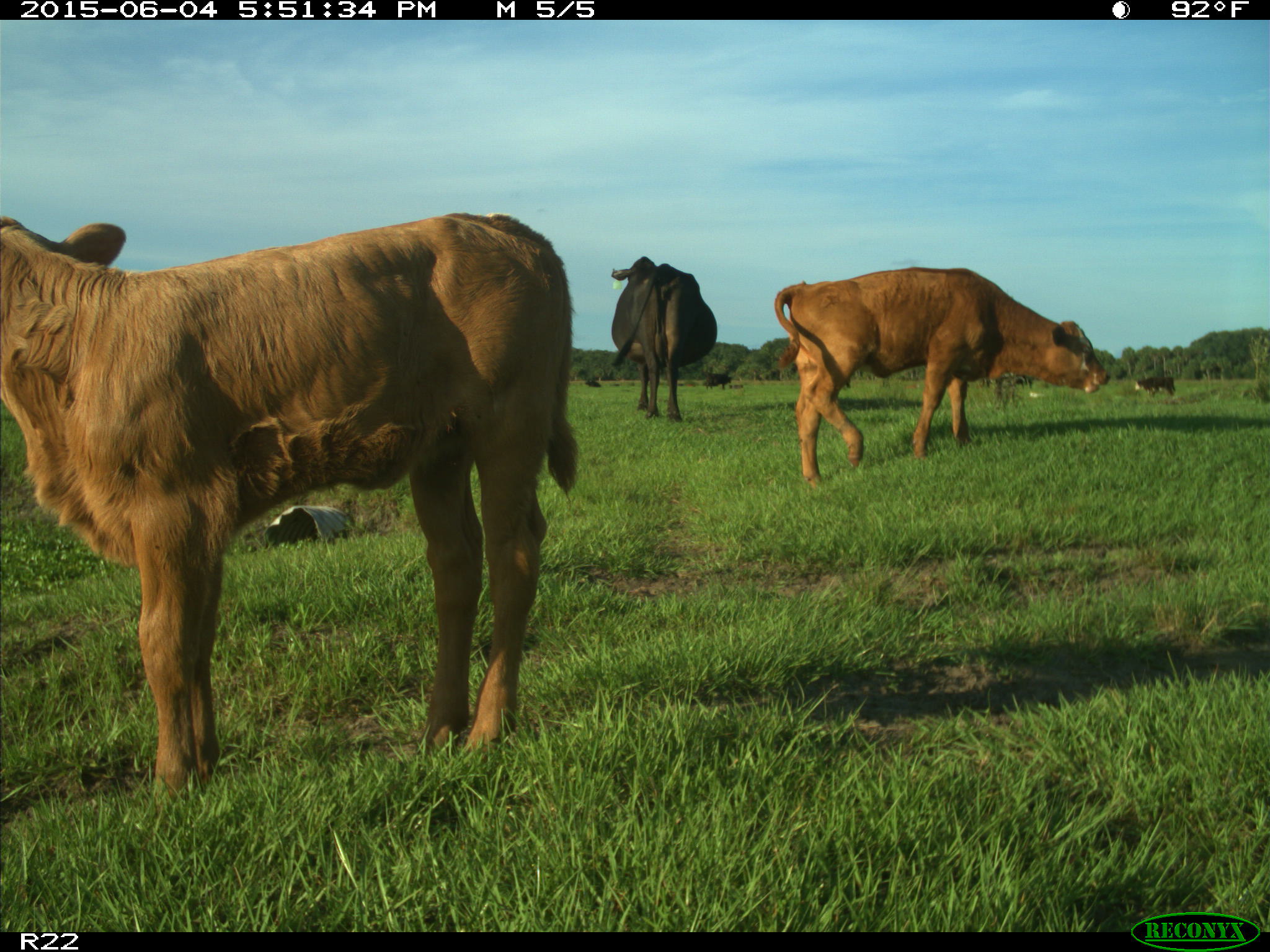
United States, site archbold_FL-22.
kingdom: Animalia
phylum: Chordata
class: Mammalia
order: Artiodactyla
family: Bovidae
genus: Bos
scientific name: Bos taurus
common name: domestic cow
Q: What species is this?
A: Bos taurus (domestic cow).